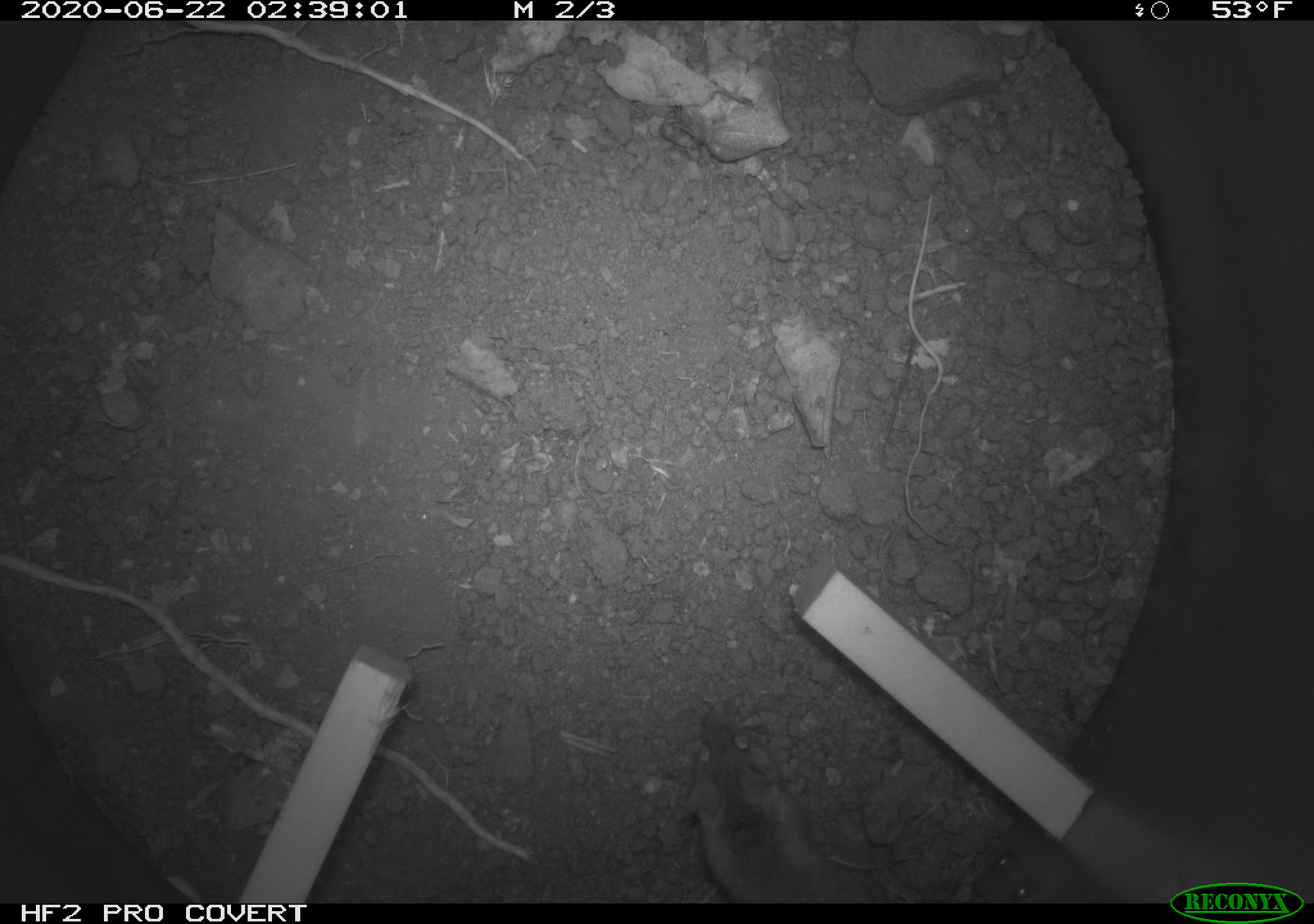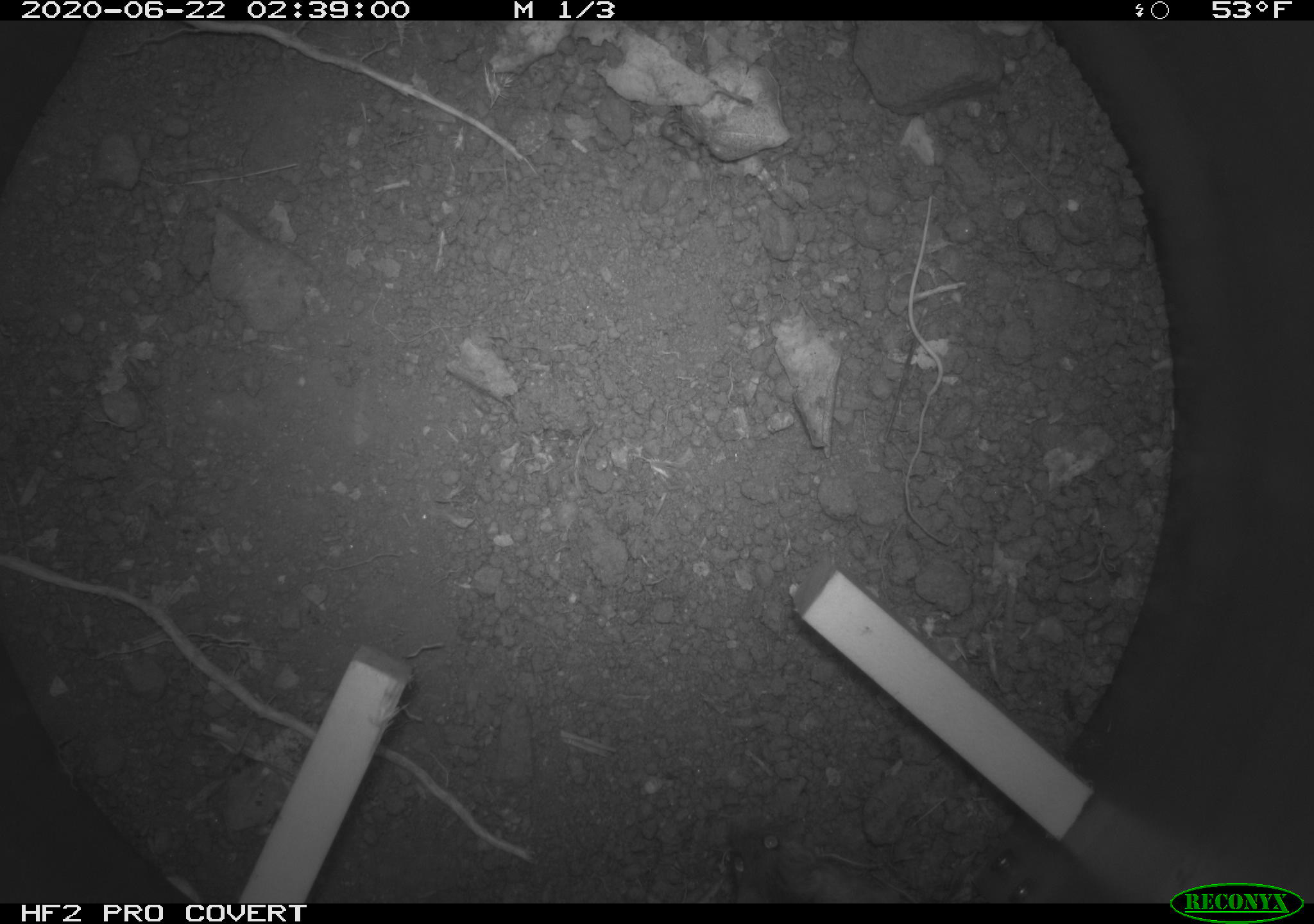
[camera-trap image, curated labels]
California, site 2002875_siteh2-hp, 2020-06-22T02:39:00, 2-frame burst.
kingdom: Animalia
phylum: Chordata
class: Mammalia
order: Rodentia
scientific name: Rodentia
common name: rodent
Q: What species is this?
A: Rodent (Rodentia).